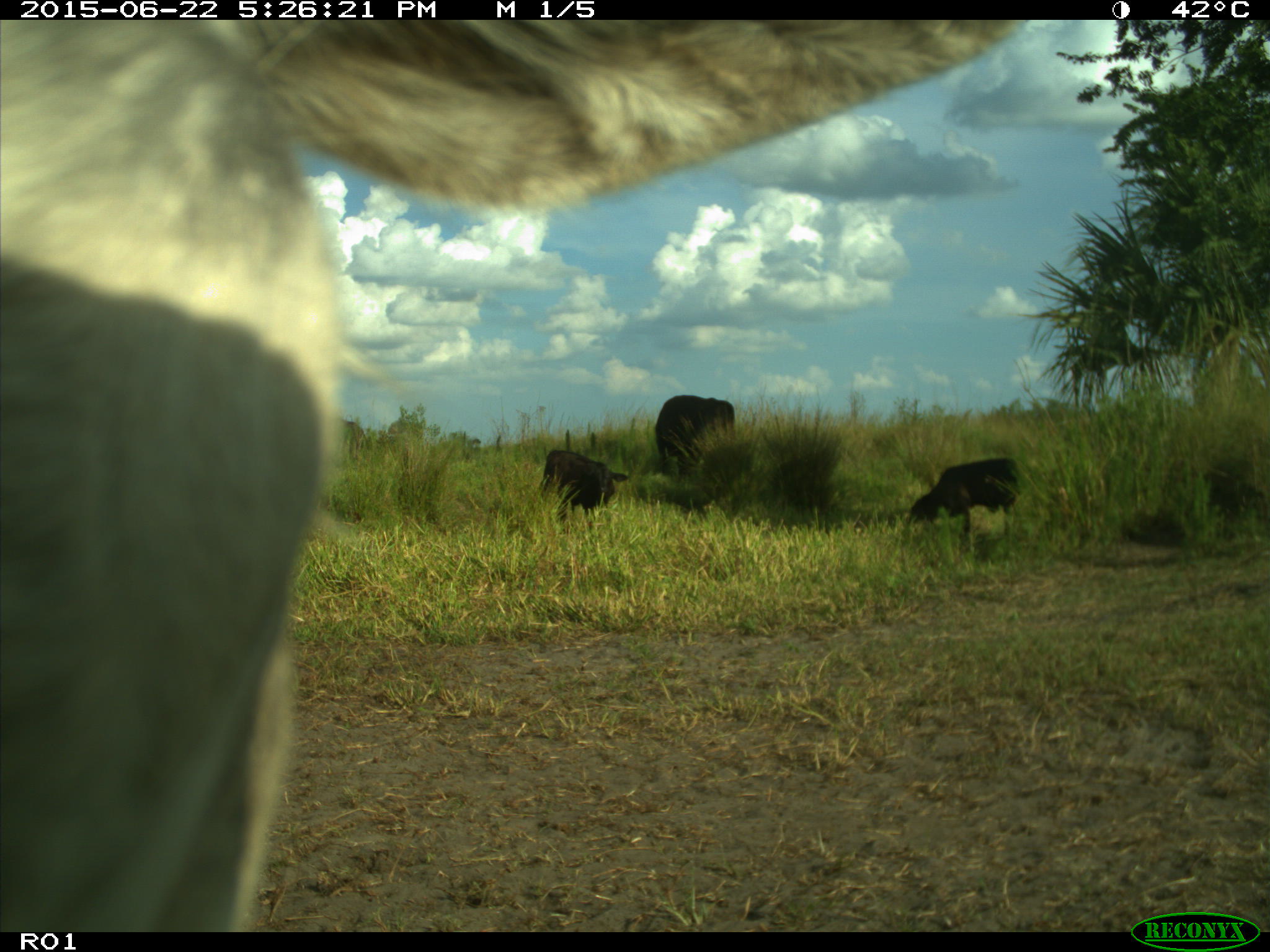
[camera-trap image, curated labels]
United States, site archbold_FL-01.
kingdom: Animalia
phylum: Chordata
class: Mammalia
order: Artiodactyla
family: Bovidae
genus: Bos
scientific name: Bos taurus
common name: domestic cow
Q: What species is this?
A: Bos taurus (domestic cow).